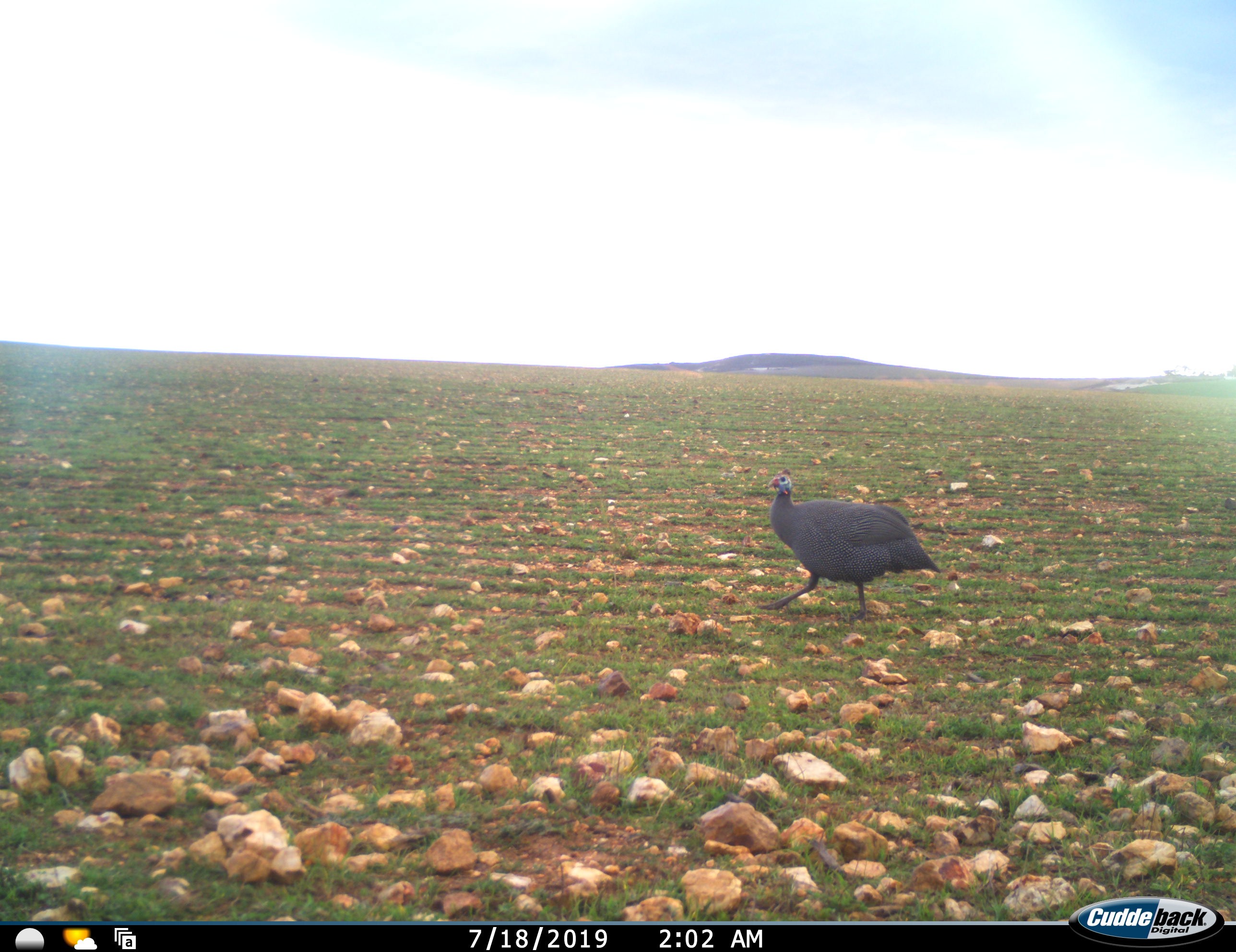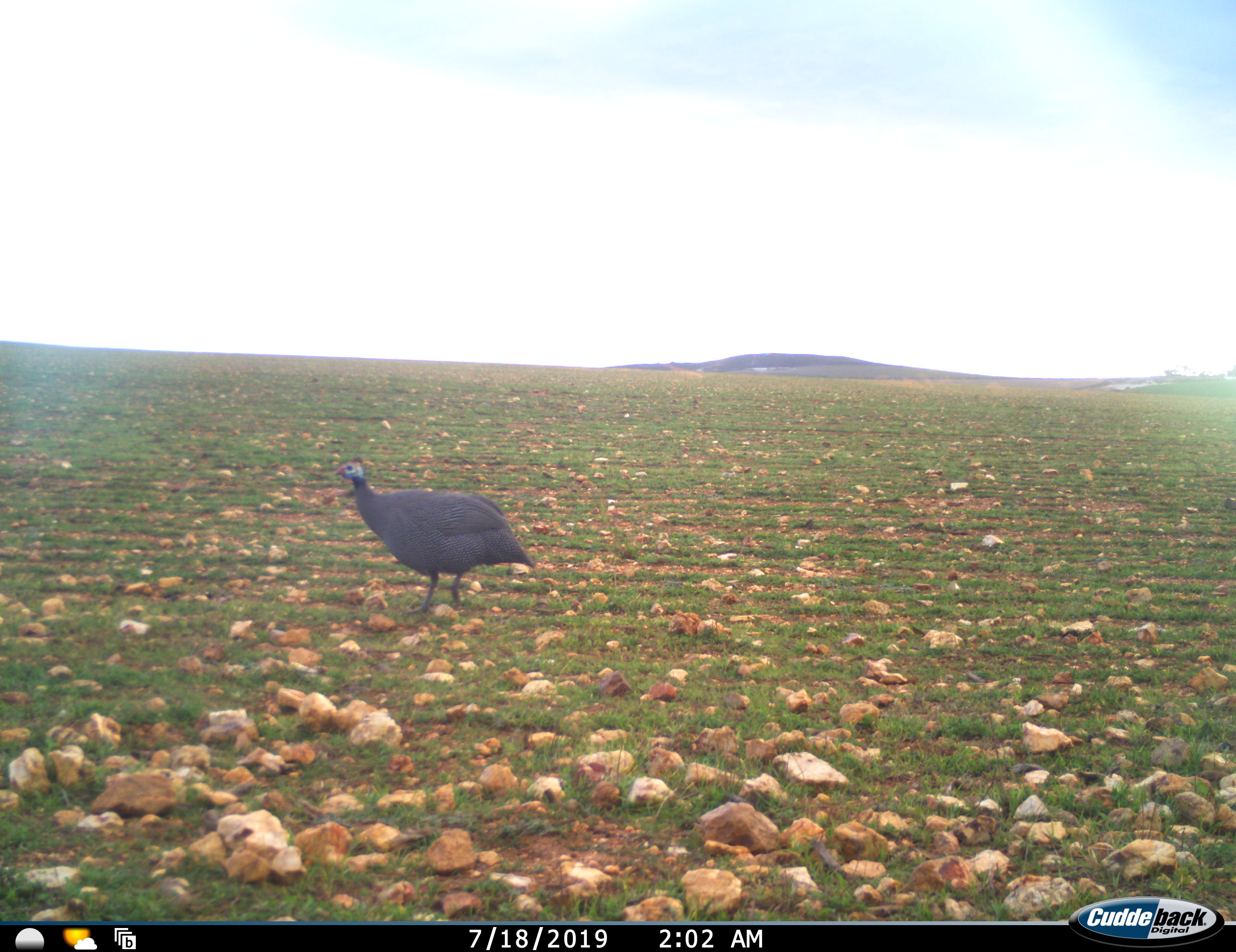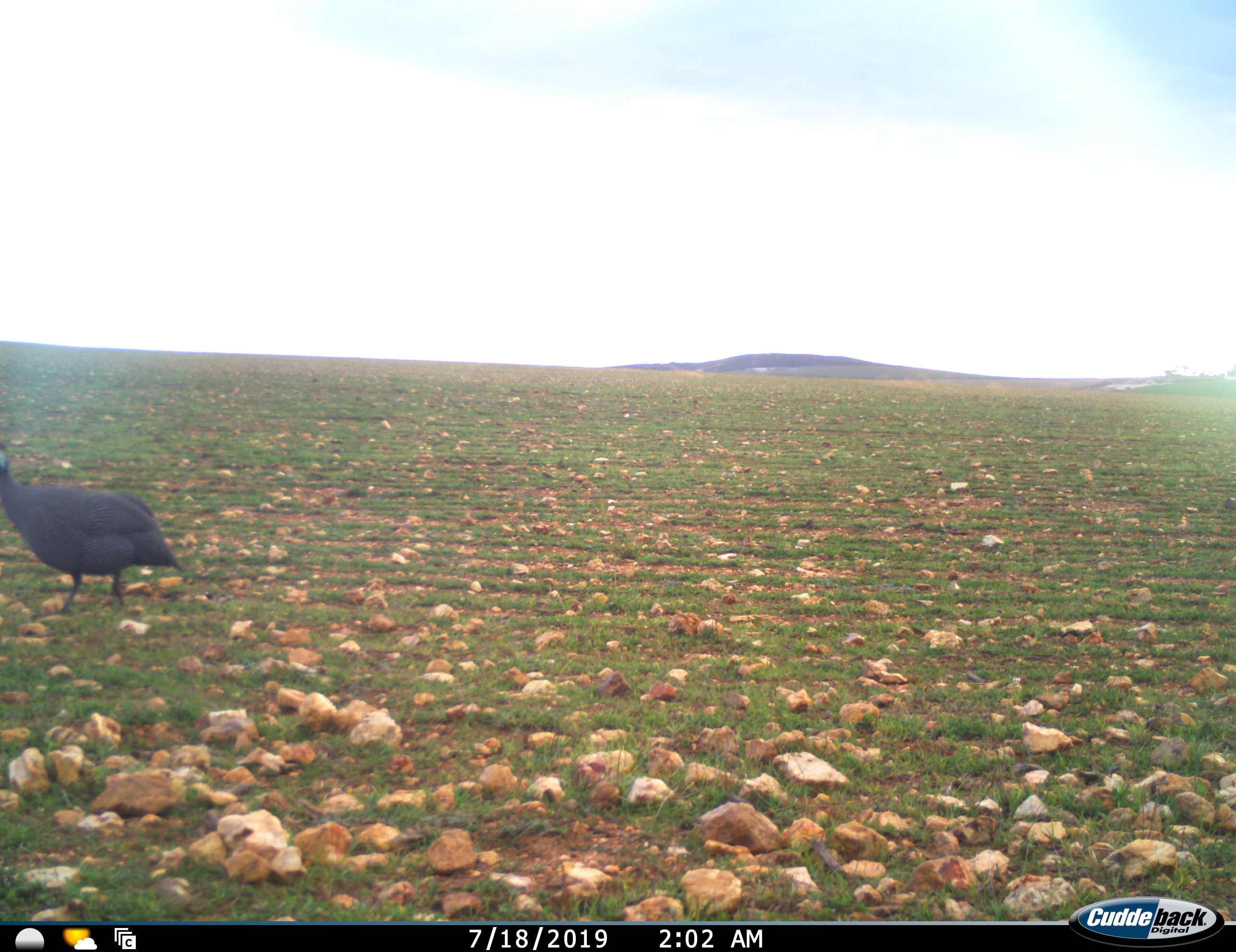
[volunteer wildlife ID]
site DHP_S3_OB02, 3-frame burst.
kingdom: Animalia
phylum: Chordata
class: Aves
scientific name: Aves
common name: bird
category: birdother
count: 1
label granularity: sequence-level